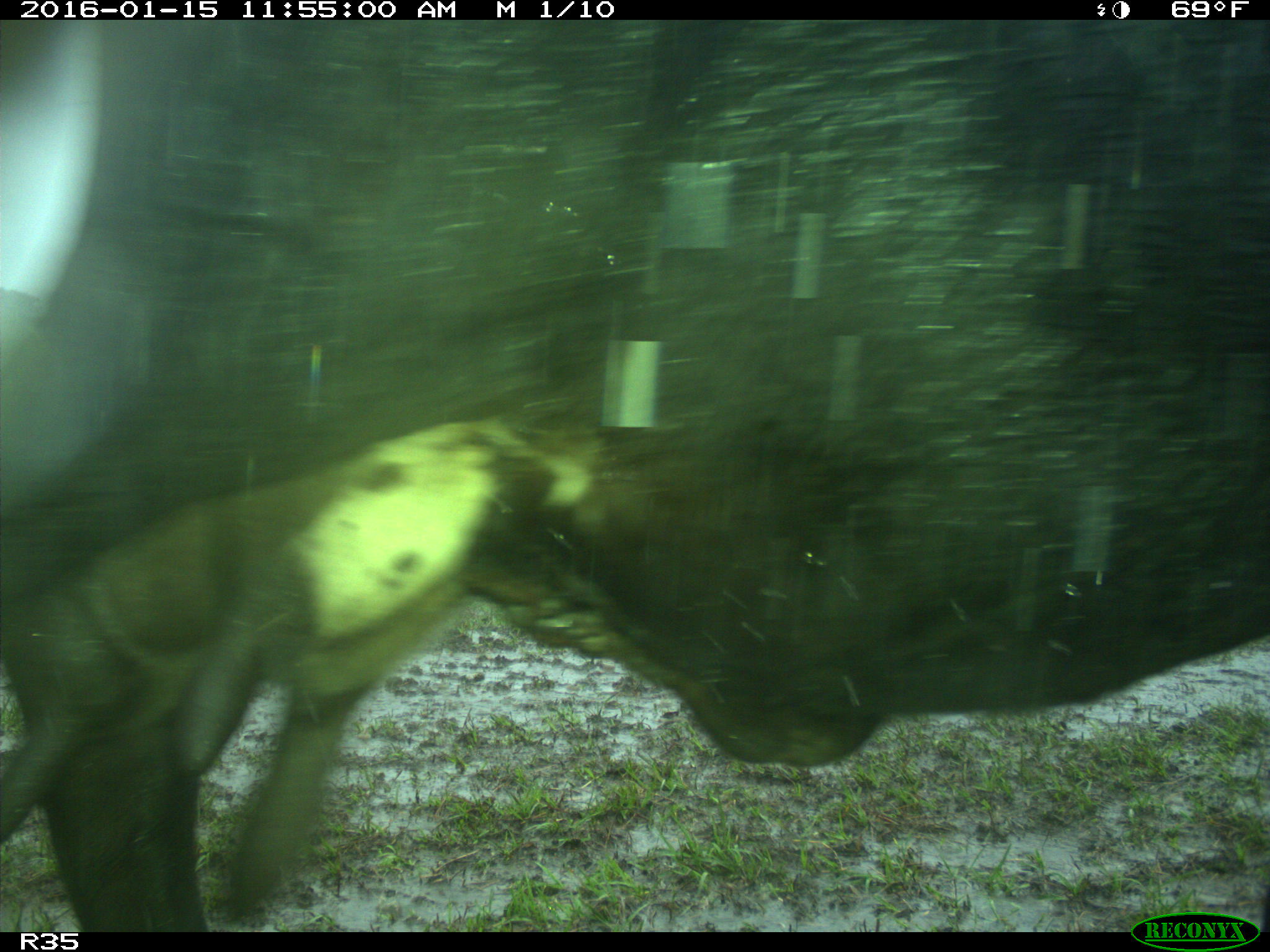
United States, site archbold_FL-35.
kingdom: Animalia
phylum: Chordata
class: Mammalia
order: Artiodactyla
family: Bovidae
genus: Bos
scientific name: Bos taurus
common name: domestic cow